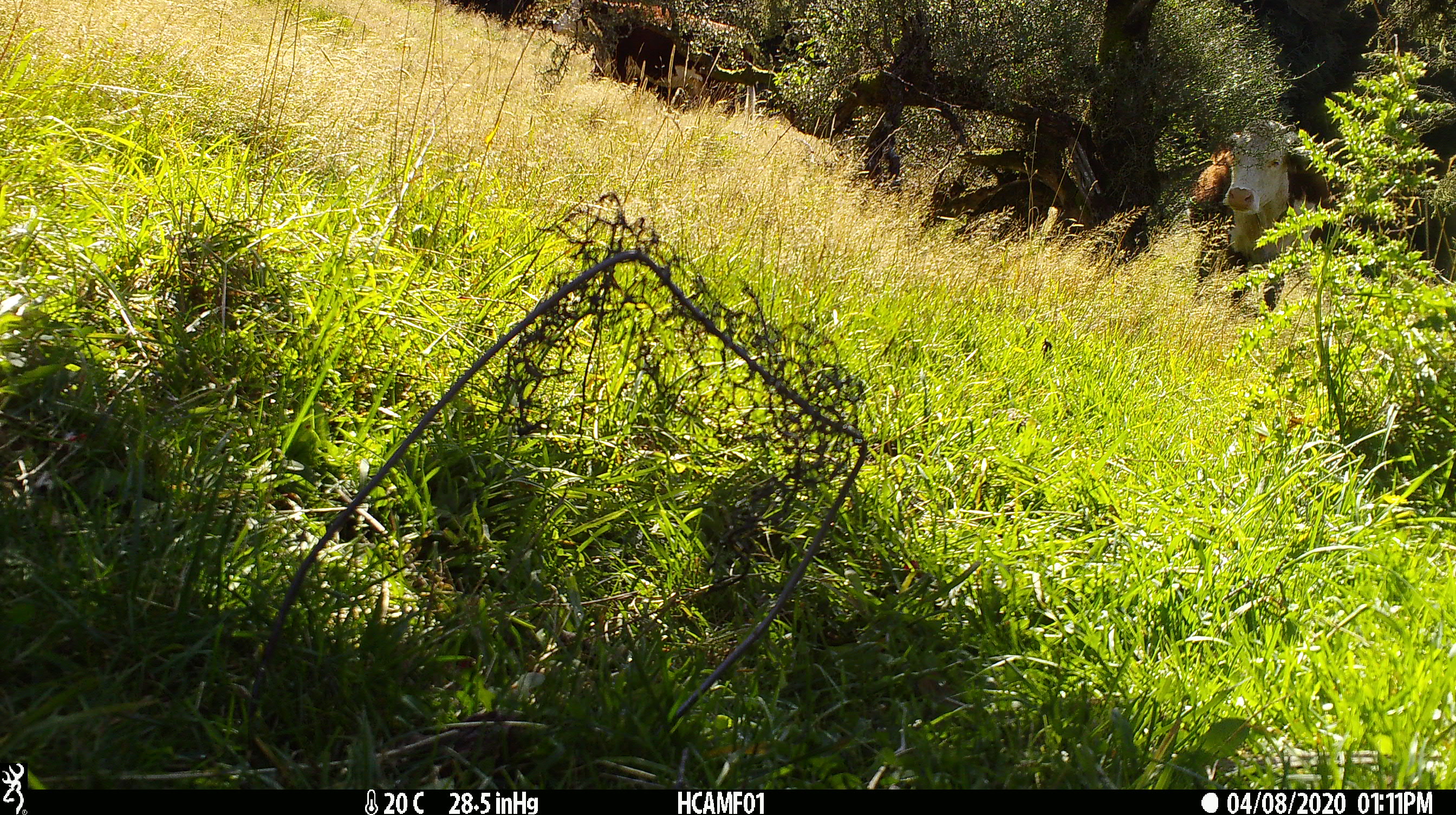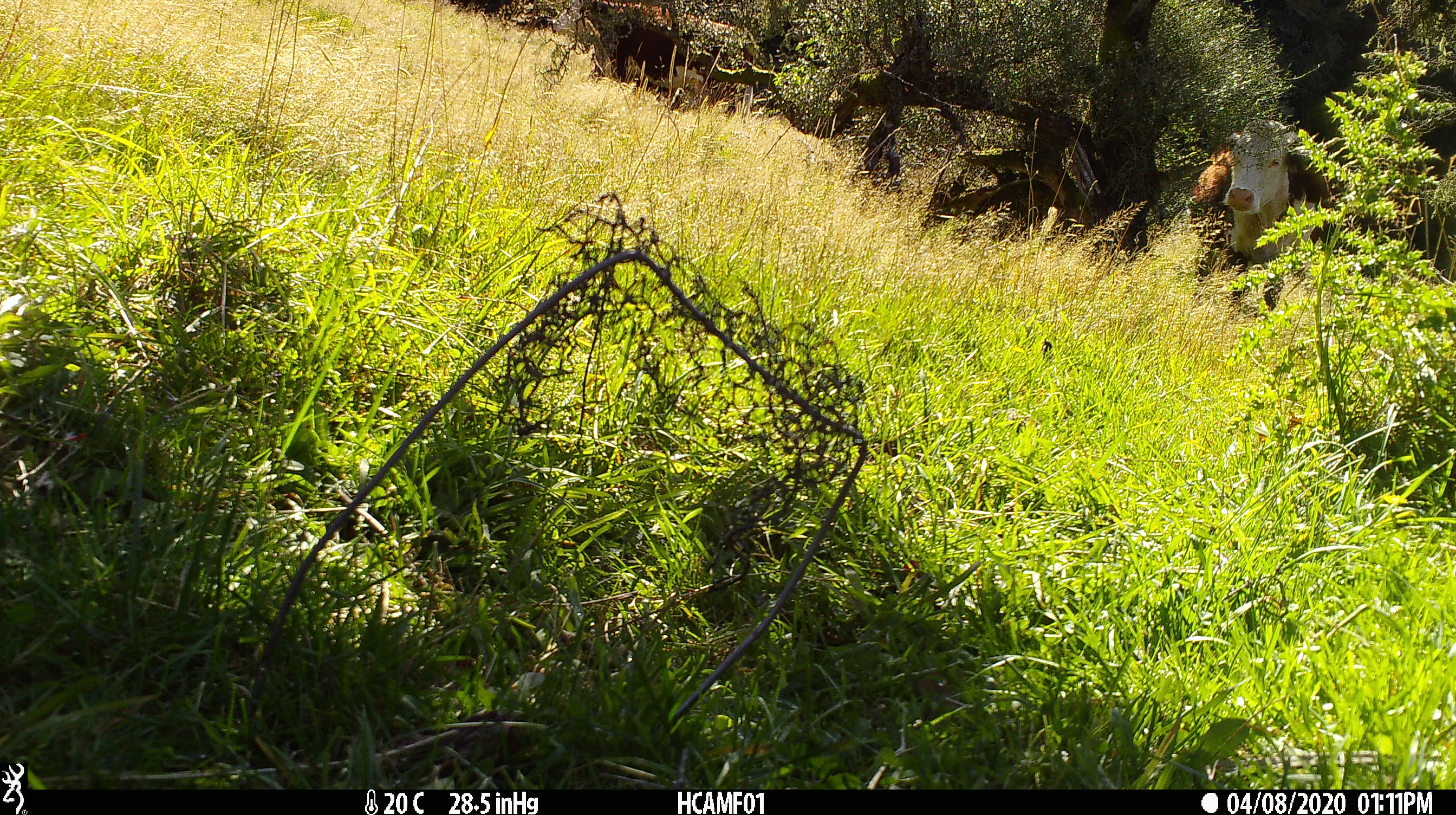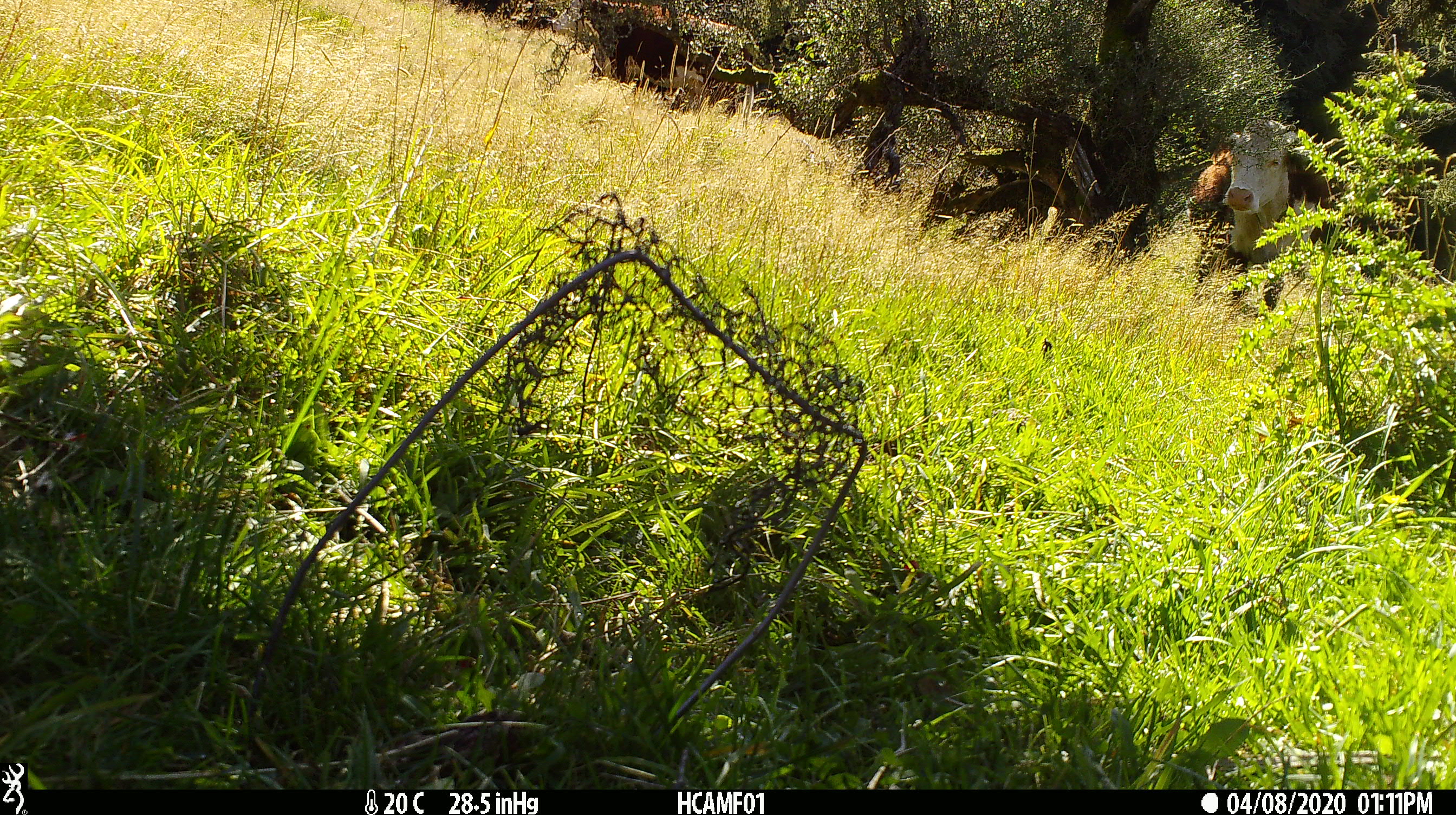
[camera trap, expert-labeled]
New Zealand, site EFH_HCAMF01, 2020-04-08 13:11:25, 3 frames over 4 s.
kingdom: Animalia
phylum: Chordata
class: Mammalia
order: Artiodactyla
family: Bovidae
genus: Bos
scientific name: Bos taurus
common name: domestic cow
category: cow